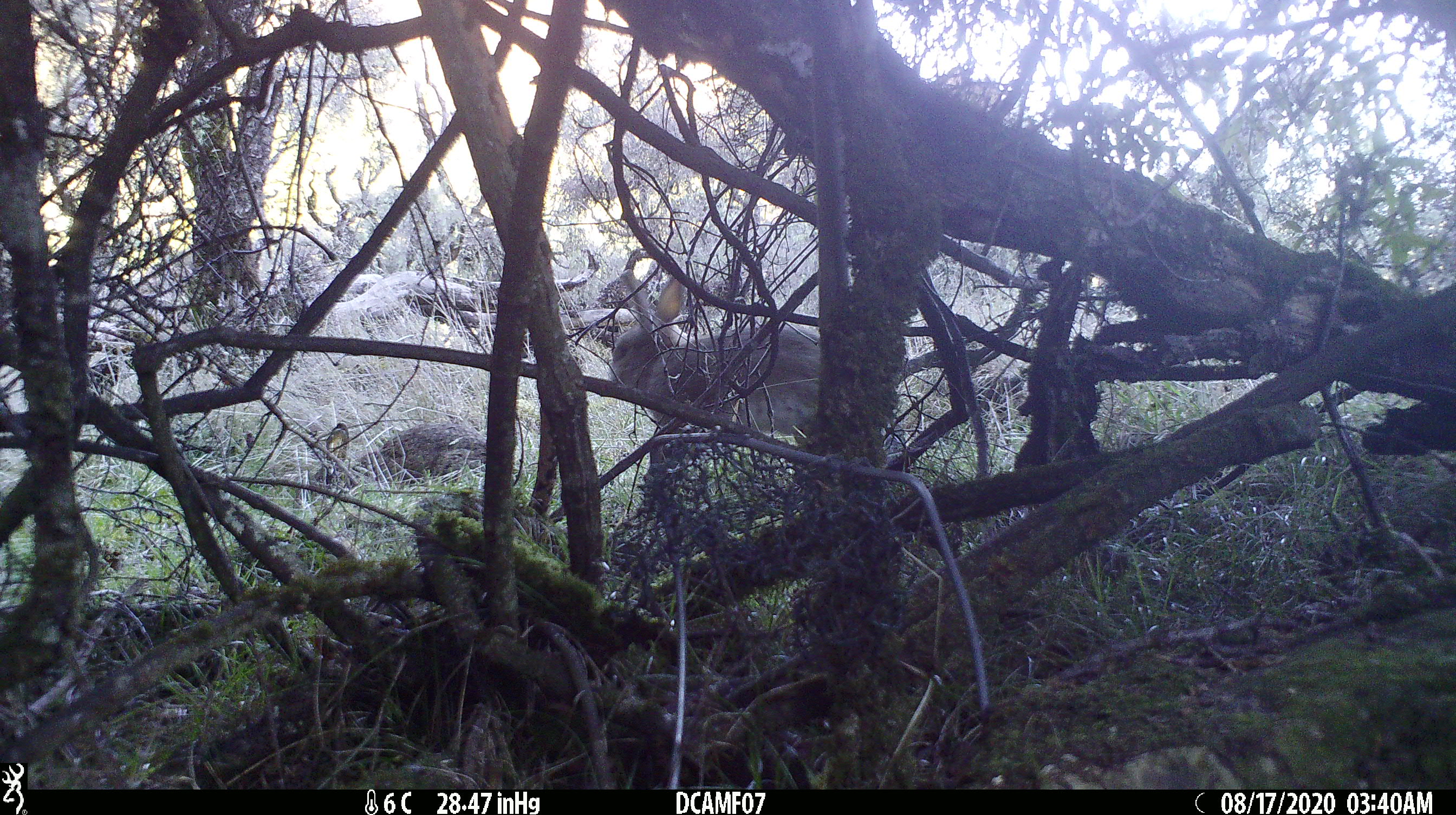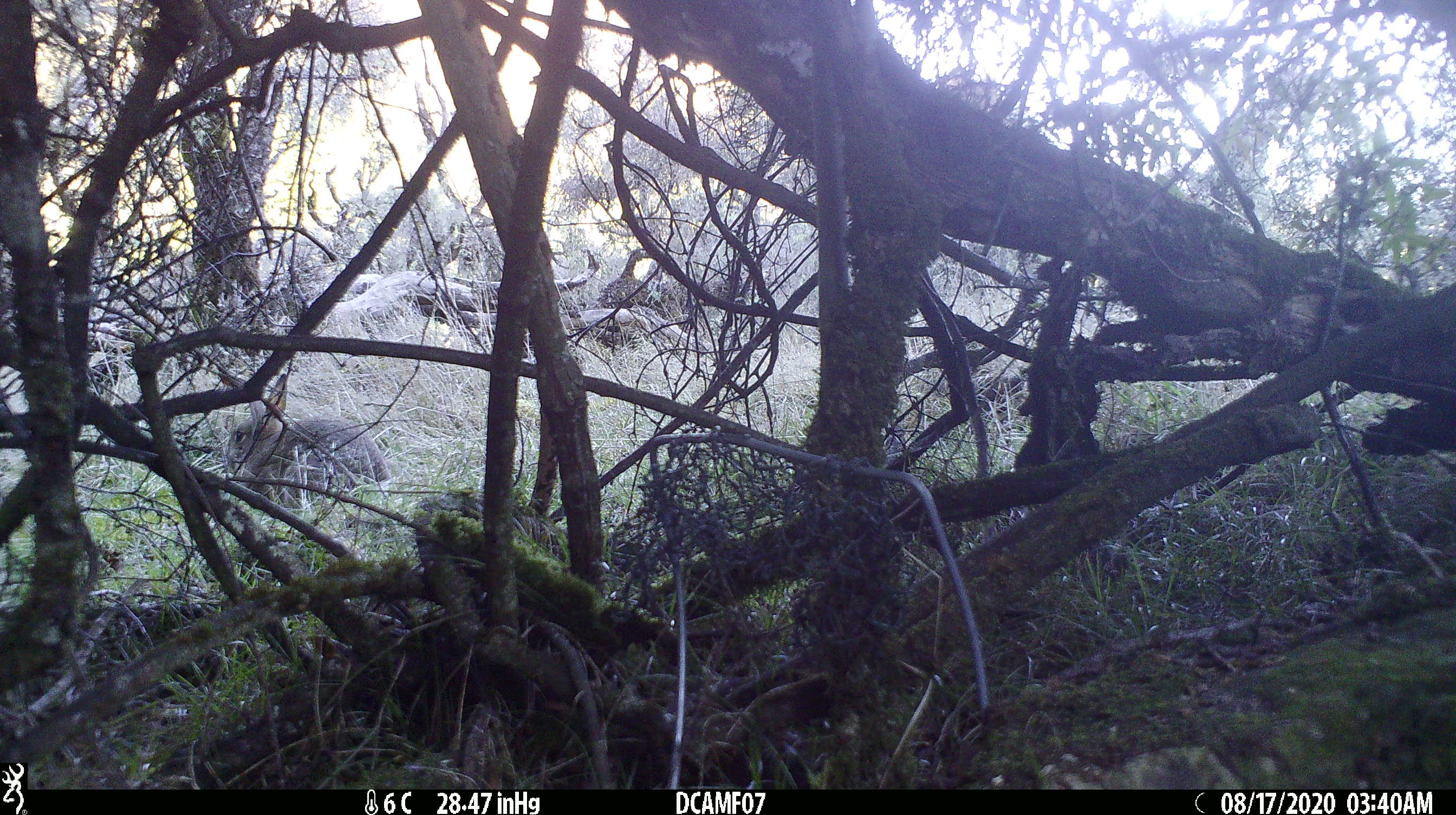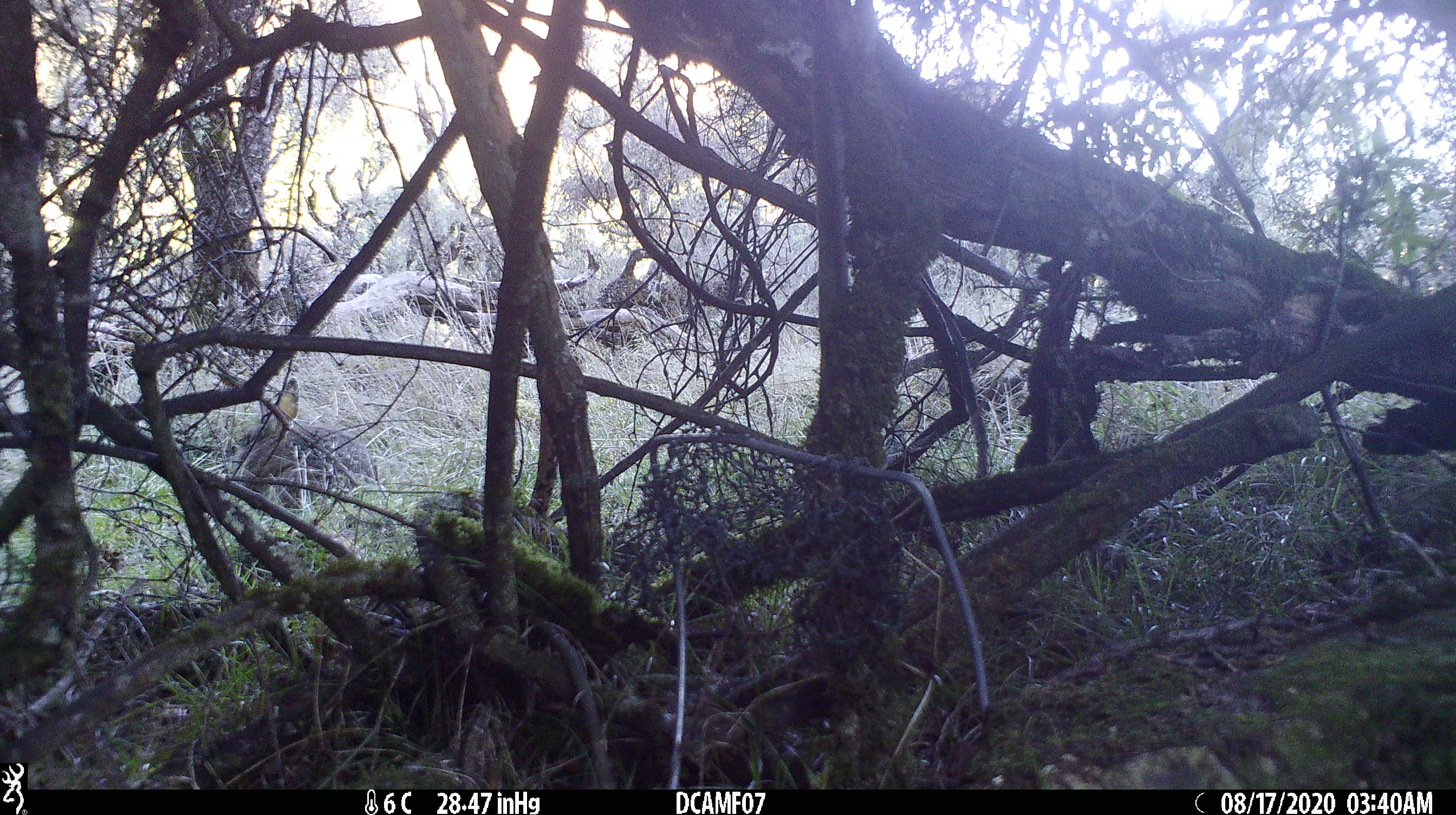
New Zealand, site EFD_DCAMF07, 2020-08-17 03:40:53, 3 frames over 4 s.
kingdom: Animalia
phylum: Chordata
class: Mammalia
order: Lagomorpha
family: Leporidae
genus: Oryctolagus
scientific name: Oryctolagus cuniculus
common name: european rabbit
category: rabbit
Rabbit (european rabbit) (Oryctolagus cuniculus).